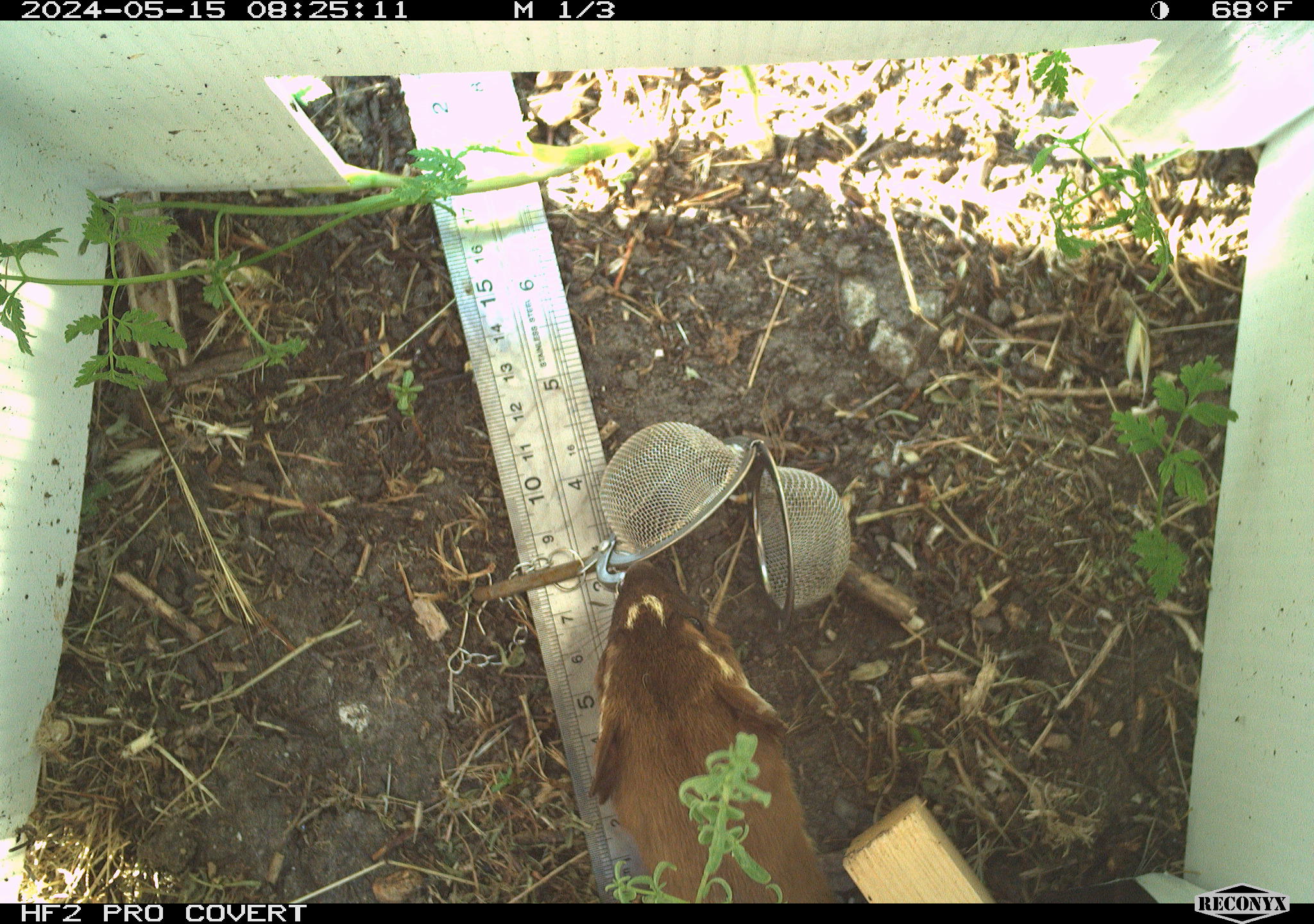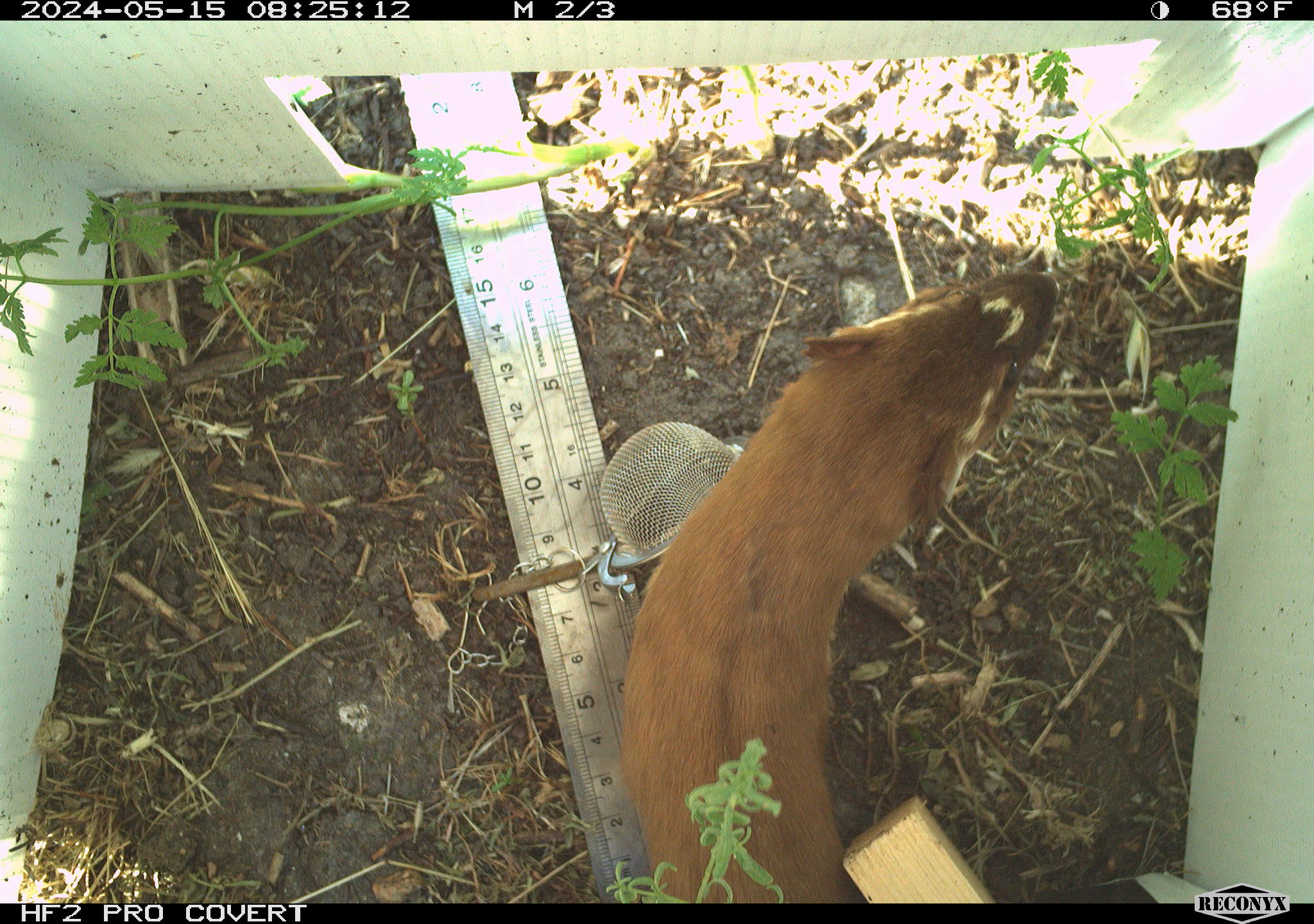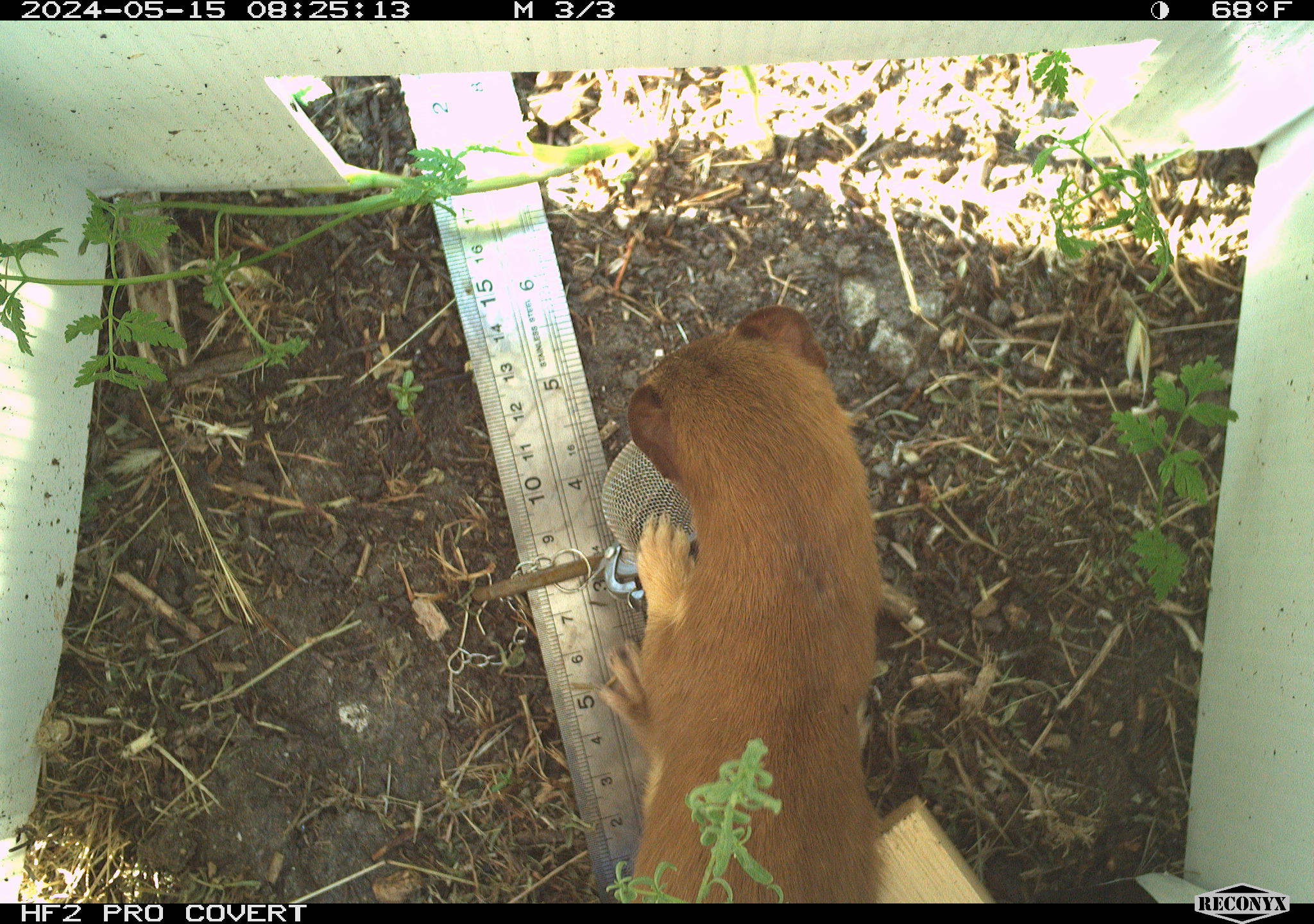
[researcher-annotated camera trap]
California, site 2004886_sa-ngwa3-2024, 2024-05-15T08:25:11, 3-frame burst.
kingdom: Animalia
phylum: Chordata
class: Mammalia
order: Carnivora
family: Mustelidae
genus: Neogale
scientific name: Neogale frenata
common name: long-tailed weasel